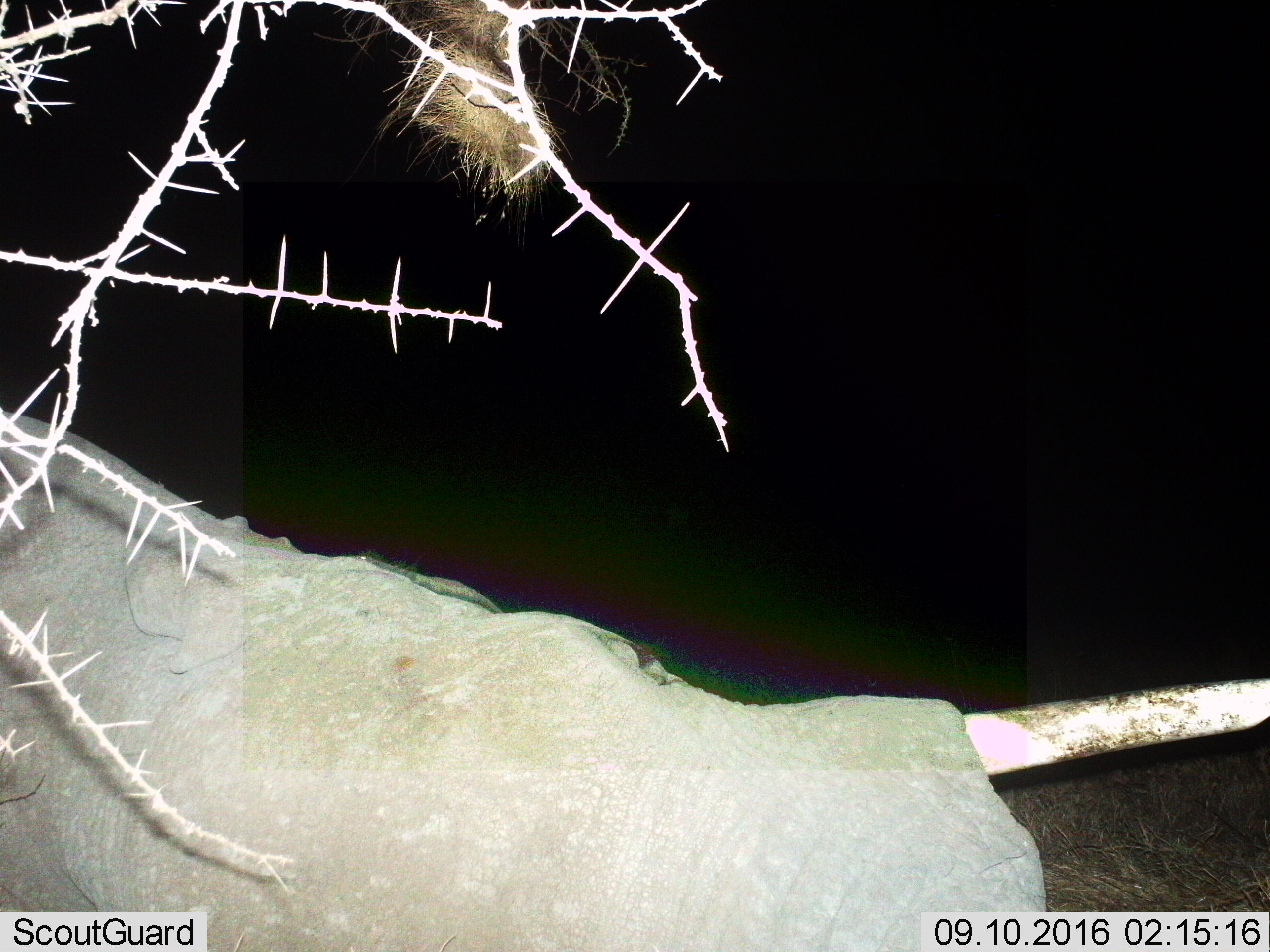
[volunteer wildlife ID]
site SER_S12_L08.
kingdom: Animalia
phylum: Chordata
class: Mammalia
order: Proboscidea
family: Elephantidae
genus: Loxodonta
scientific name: Loxodonta africana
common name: african bush elephant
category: elephant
Elephant (african bush elephant) (Loxodonta africana), count 1. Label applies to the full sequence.